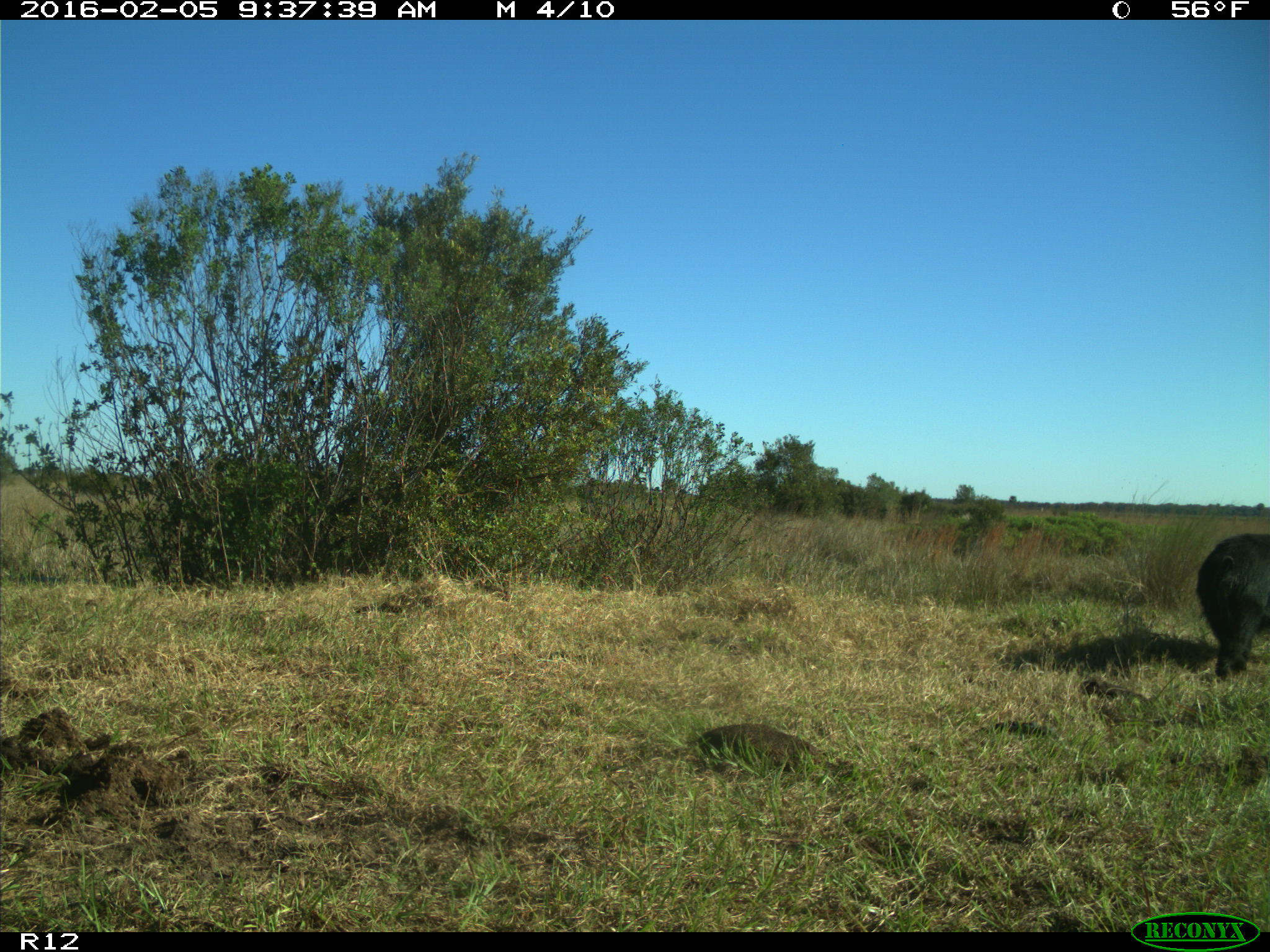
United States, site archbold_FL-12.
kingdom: Animalia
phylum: Chordata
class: Mammalia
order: Artiodactyla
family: Suidae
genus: Sus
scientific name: Sus scrofa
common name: wild boar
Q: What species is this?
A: Sus scrofa (wild boar).